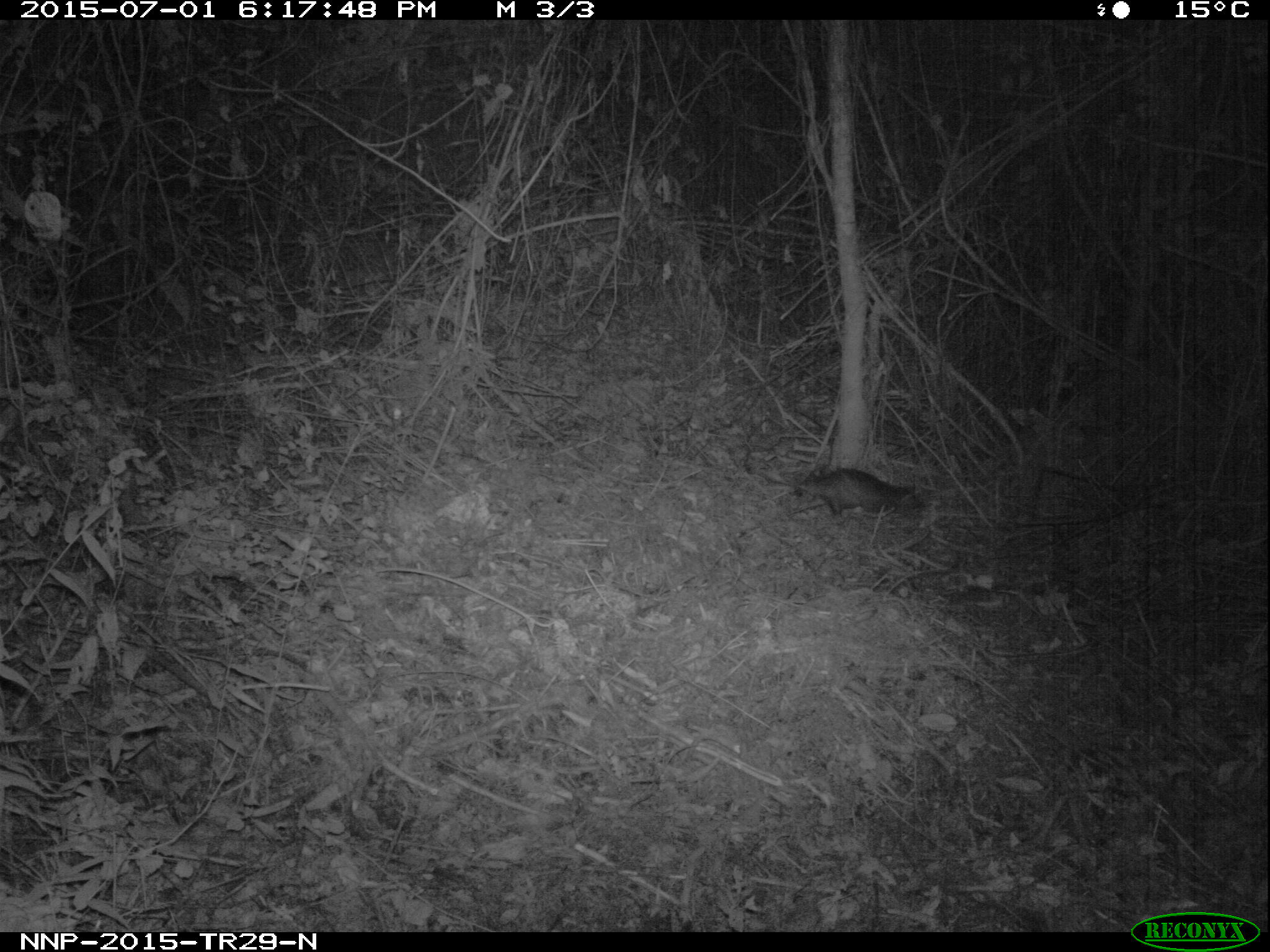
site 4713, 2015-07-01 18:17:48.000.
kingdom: Animalia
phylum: Chordata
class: Mammalia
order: Rodentia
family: Hystricidae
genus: Atherurus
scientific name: Atherurus africanus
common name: african brush-tailed porcupine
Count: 1.